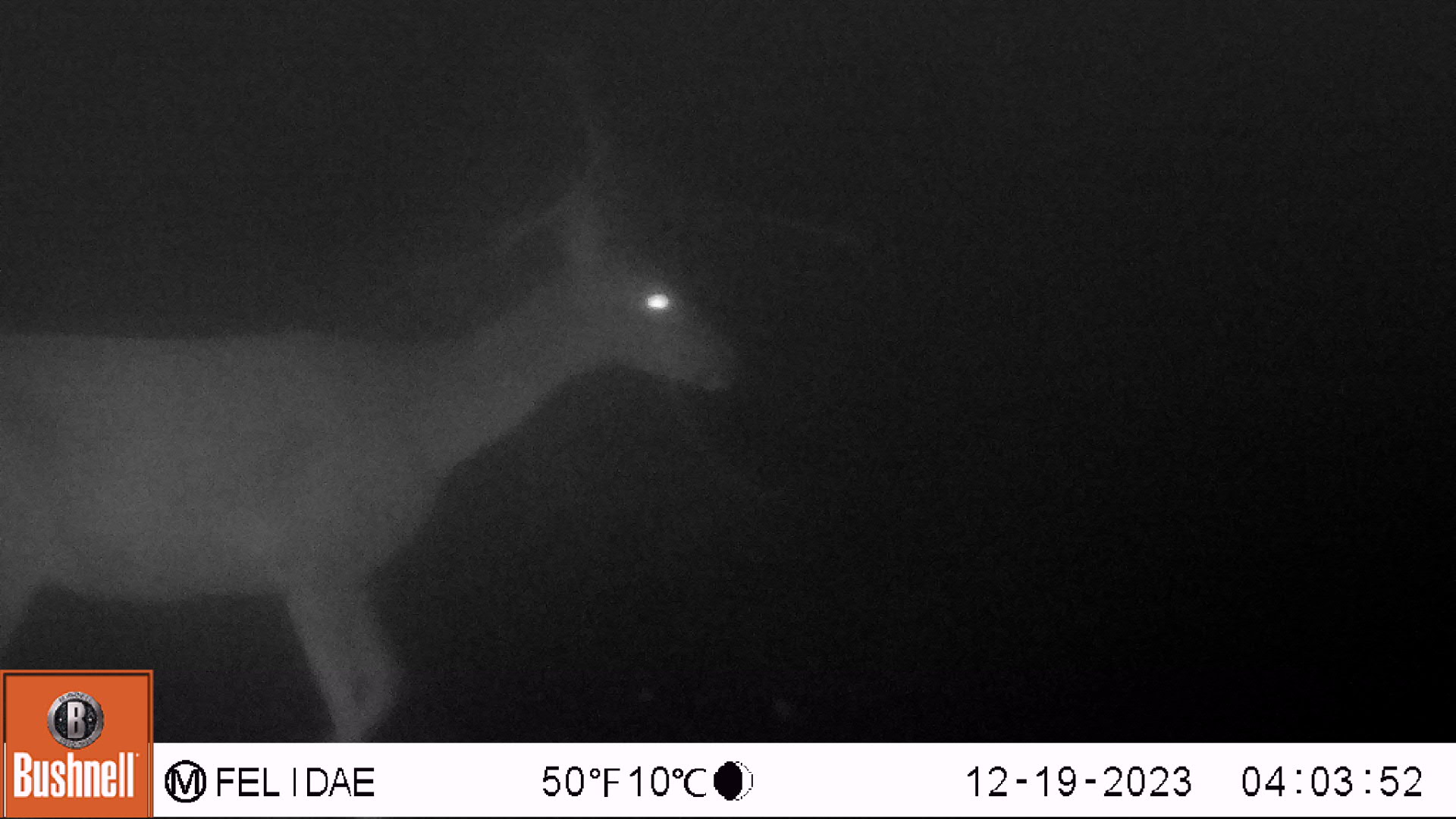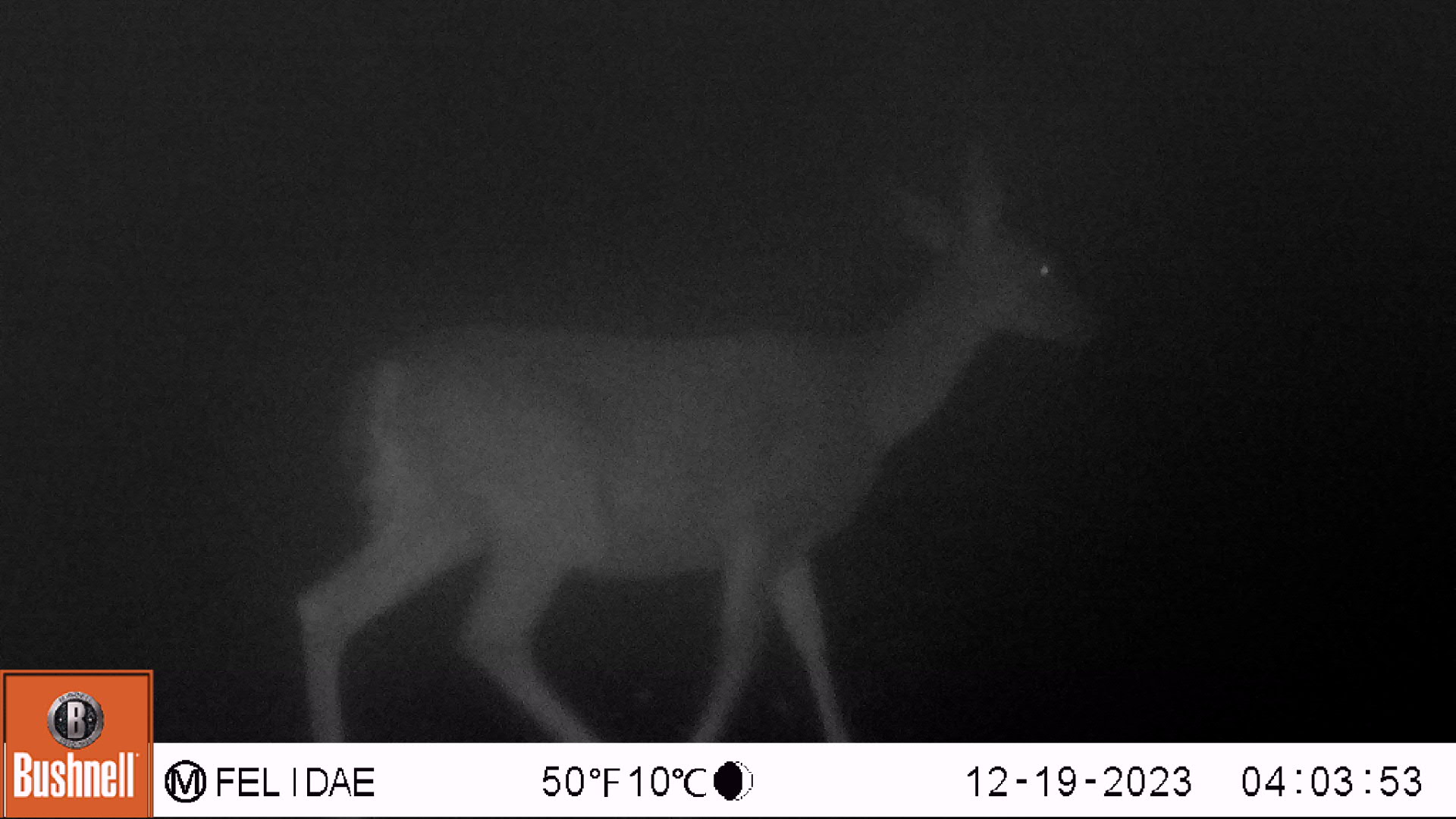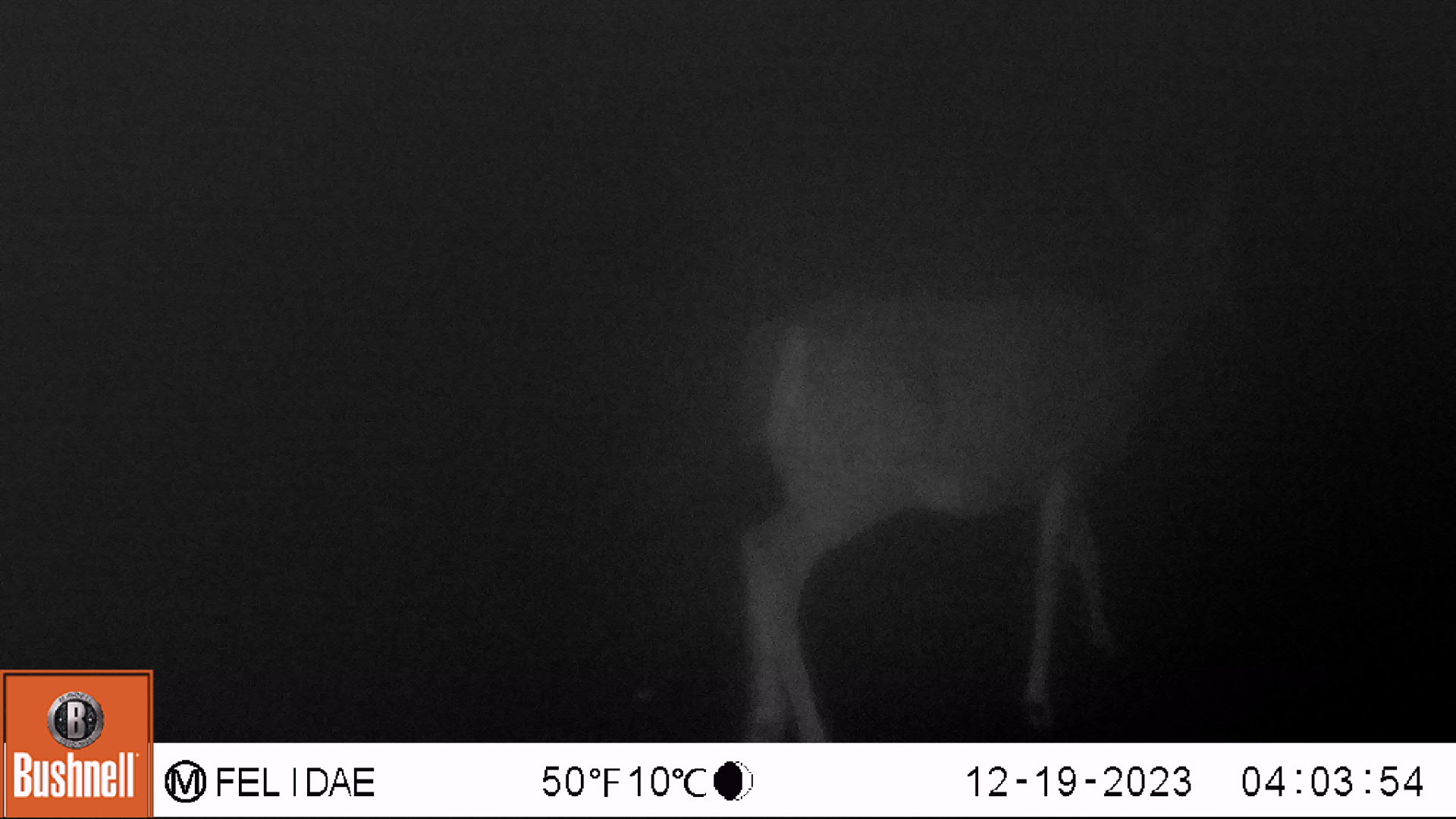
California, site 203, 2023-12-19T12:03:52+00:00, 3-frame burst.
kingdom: Animalia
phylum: Chordata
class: Mammalia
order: Artiodactyla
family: Cervidae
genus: Odocoileus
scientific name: Odocoileus hemionus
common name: mule deer